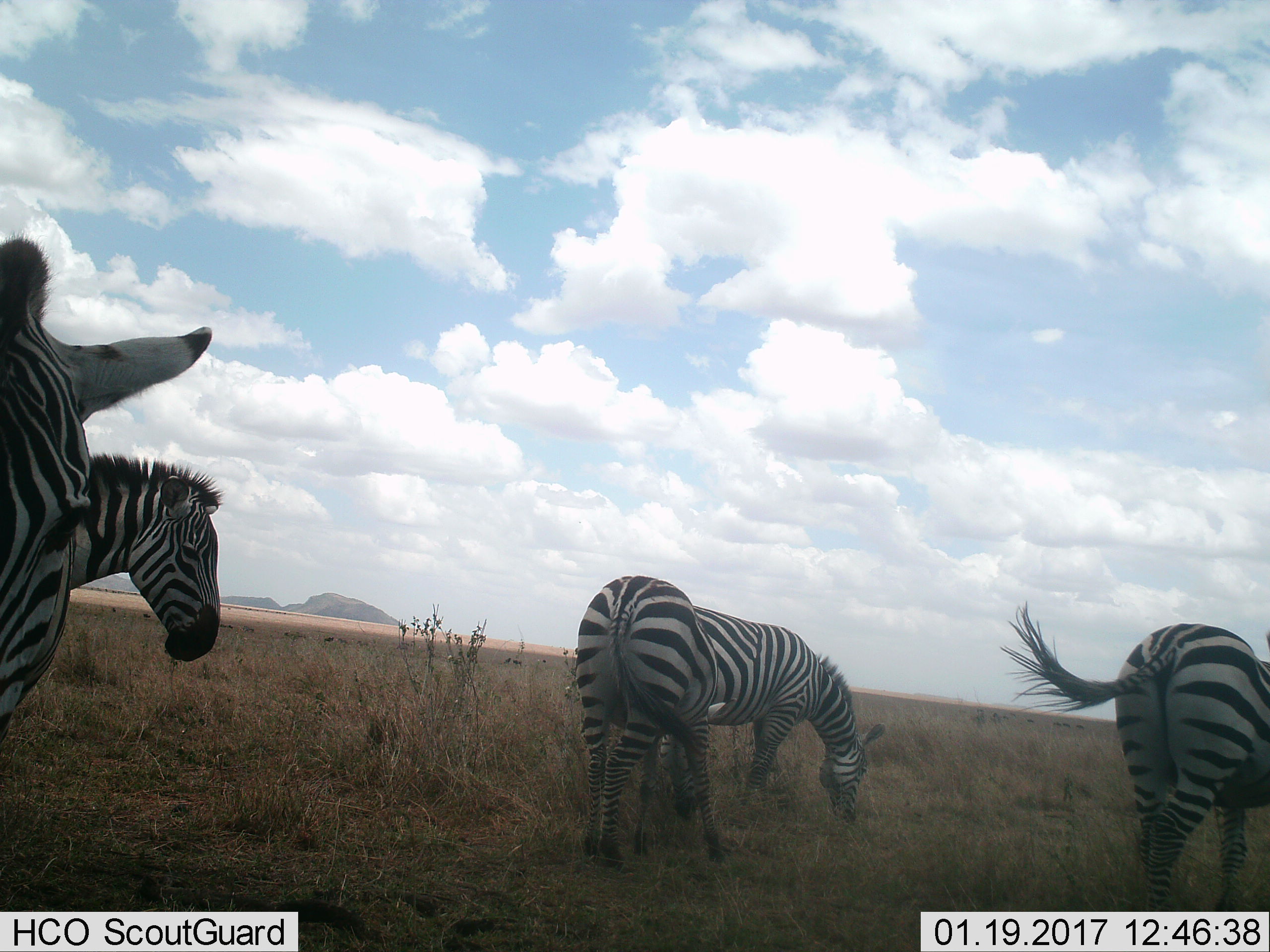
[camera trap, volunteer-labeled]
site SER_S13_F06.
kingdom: Animalia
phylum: Chordata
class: Mammalia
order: Perissodactyla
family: Equidae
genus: Equus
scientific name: Equus quagga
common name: plains zebra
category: zebraplains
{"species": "zebraplains (plains zebra) (Equus quagga)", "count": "5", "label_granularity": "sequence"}